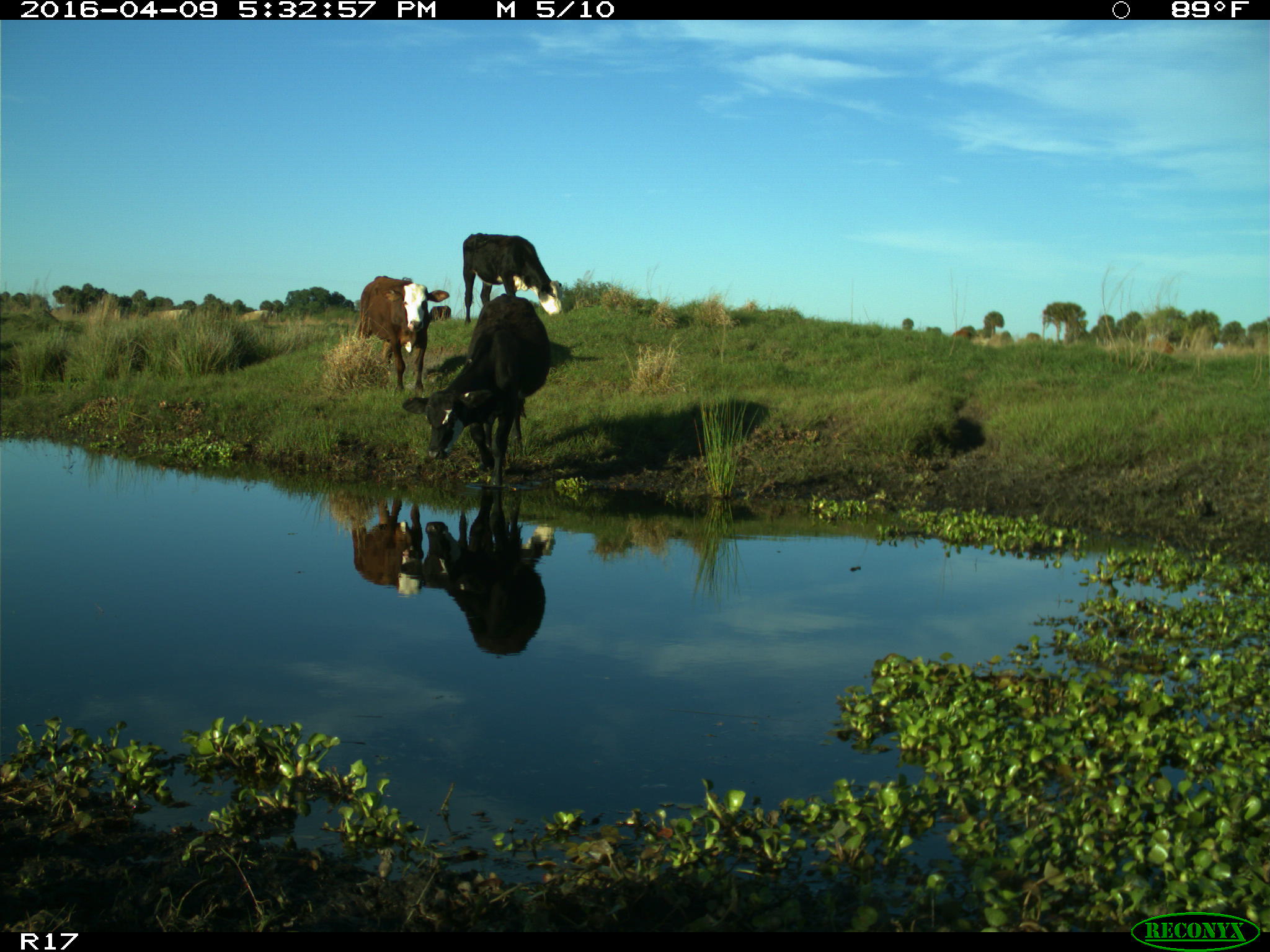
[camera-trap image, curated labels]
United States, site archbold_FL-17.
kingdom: Animalia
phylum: Chordata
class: Mammalia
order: Artiodactyla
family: Bovidae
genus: Bos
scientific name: Bos taurus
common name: domestic cow